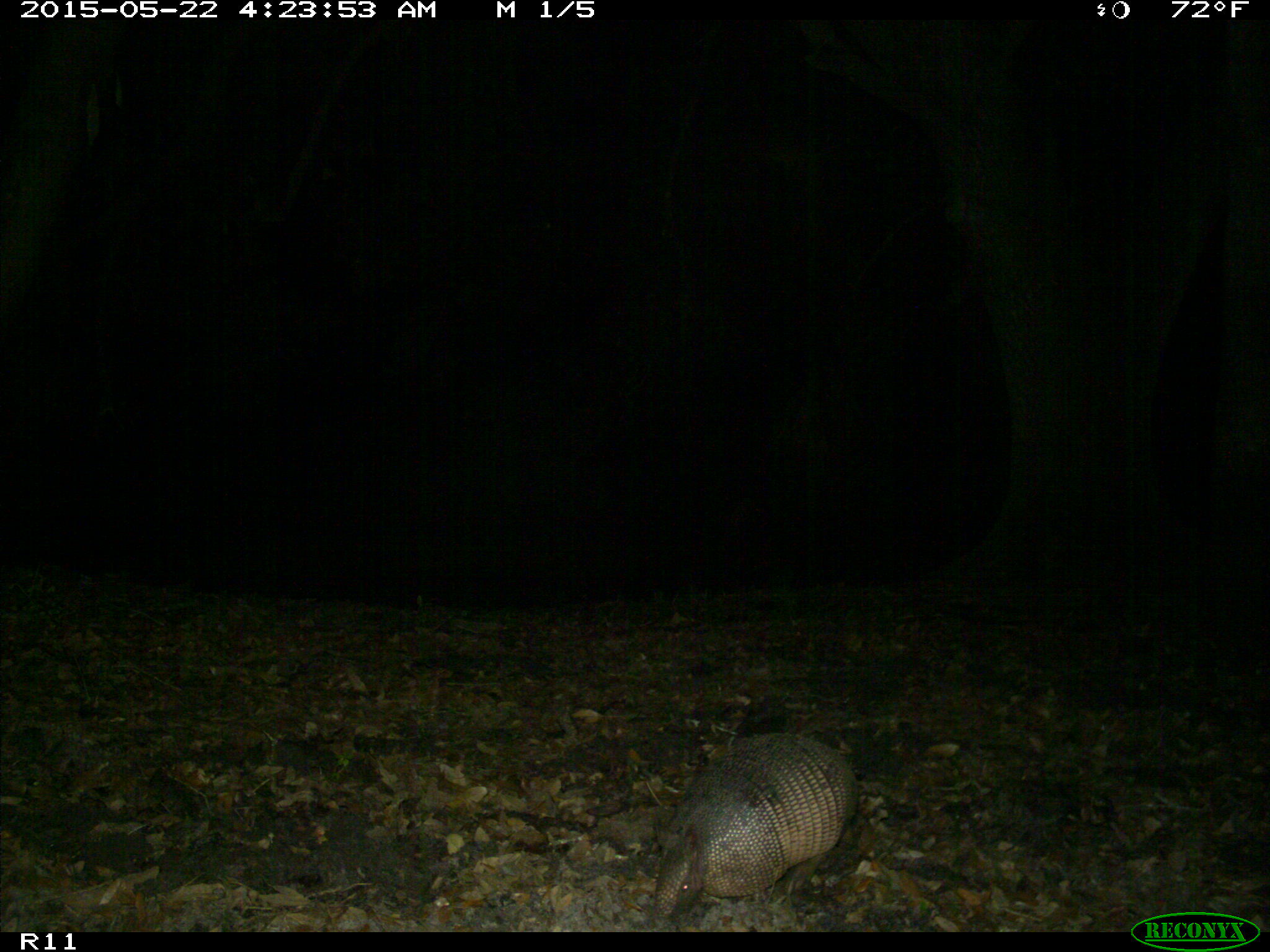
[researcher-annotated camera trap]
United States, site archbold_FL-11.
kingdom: Animalia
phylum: Chordata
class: Mammalia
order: Cingulata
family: Dasypodidae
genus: Dasypus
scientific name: Dasypus novemcinctus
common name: nine-banded armadillo